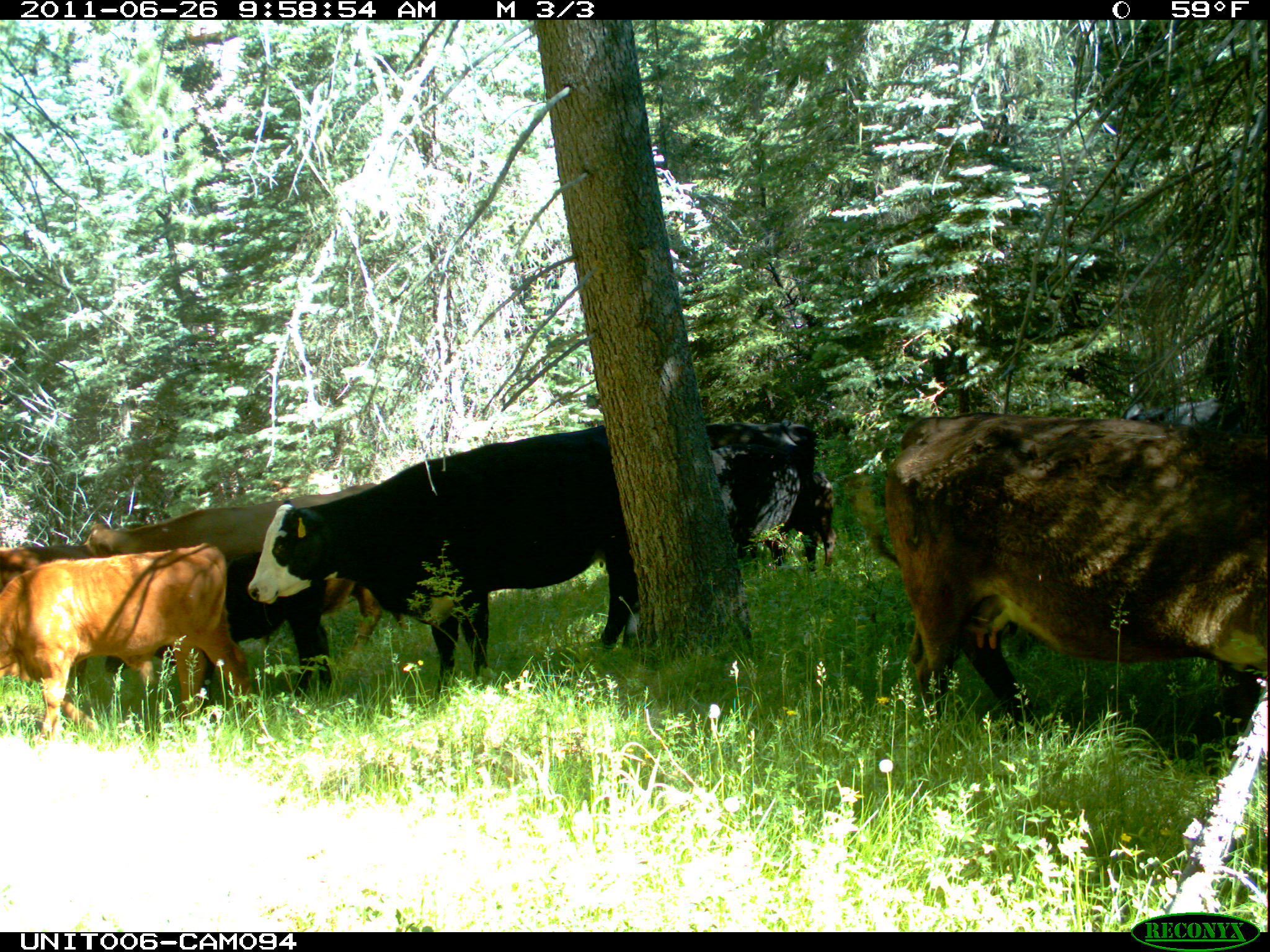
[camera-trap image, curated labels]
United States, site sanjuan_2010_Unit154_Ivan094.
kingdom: Animalia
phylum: Chordata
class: Mammalia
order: Artiodactyla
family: Bovidae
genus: Bos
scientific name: Bos taurus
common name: domestic cow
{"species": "Bos taurus (domestic cow)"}